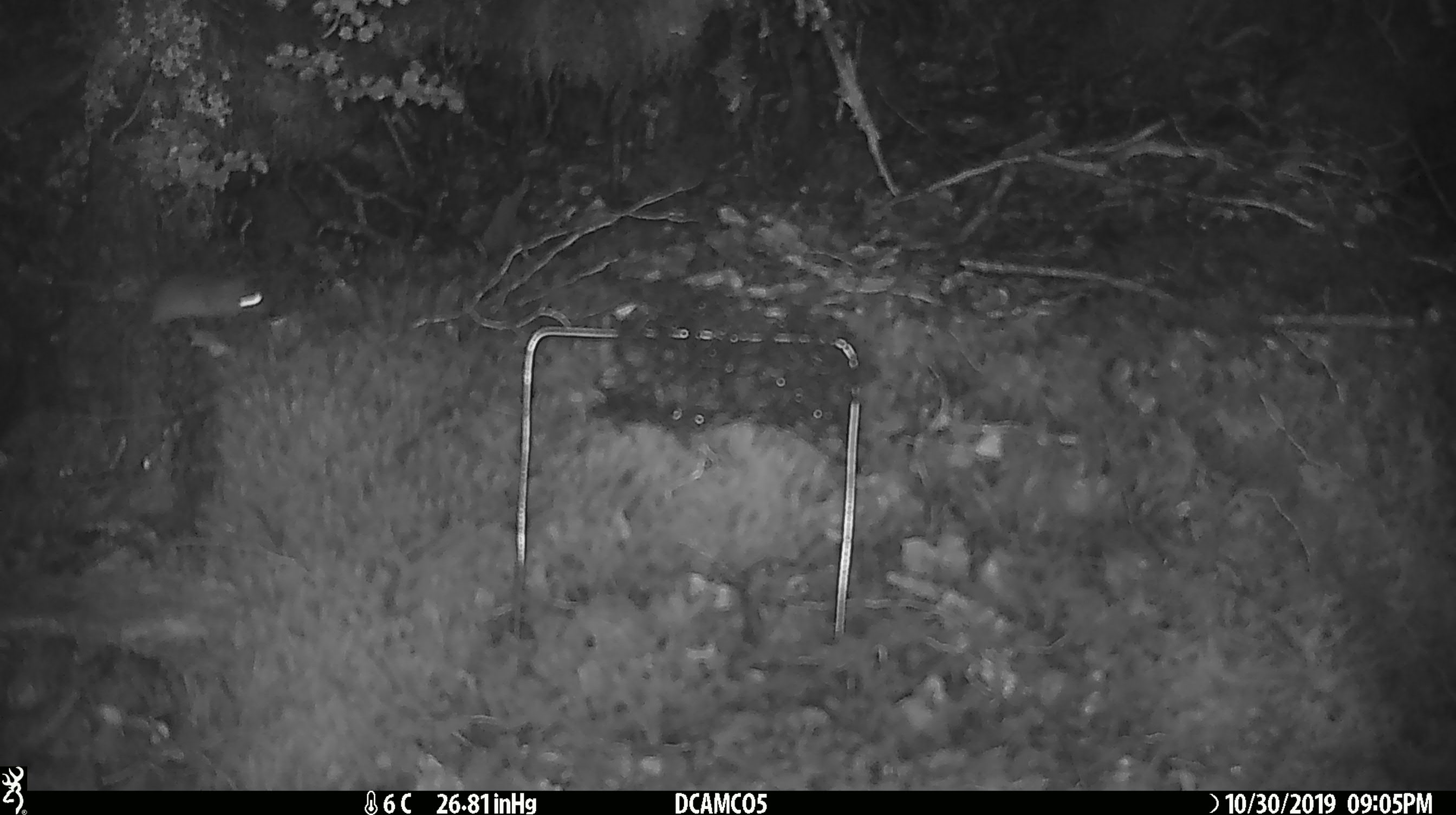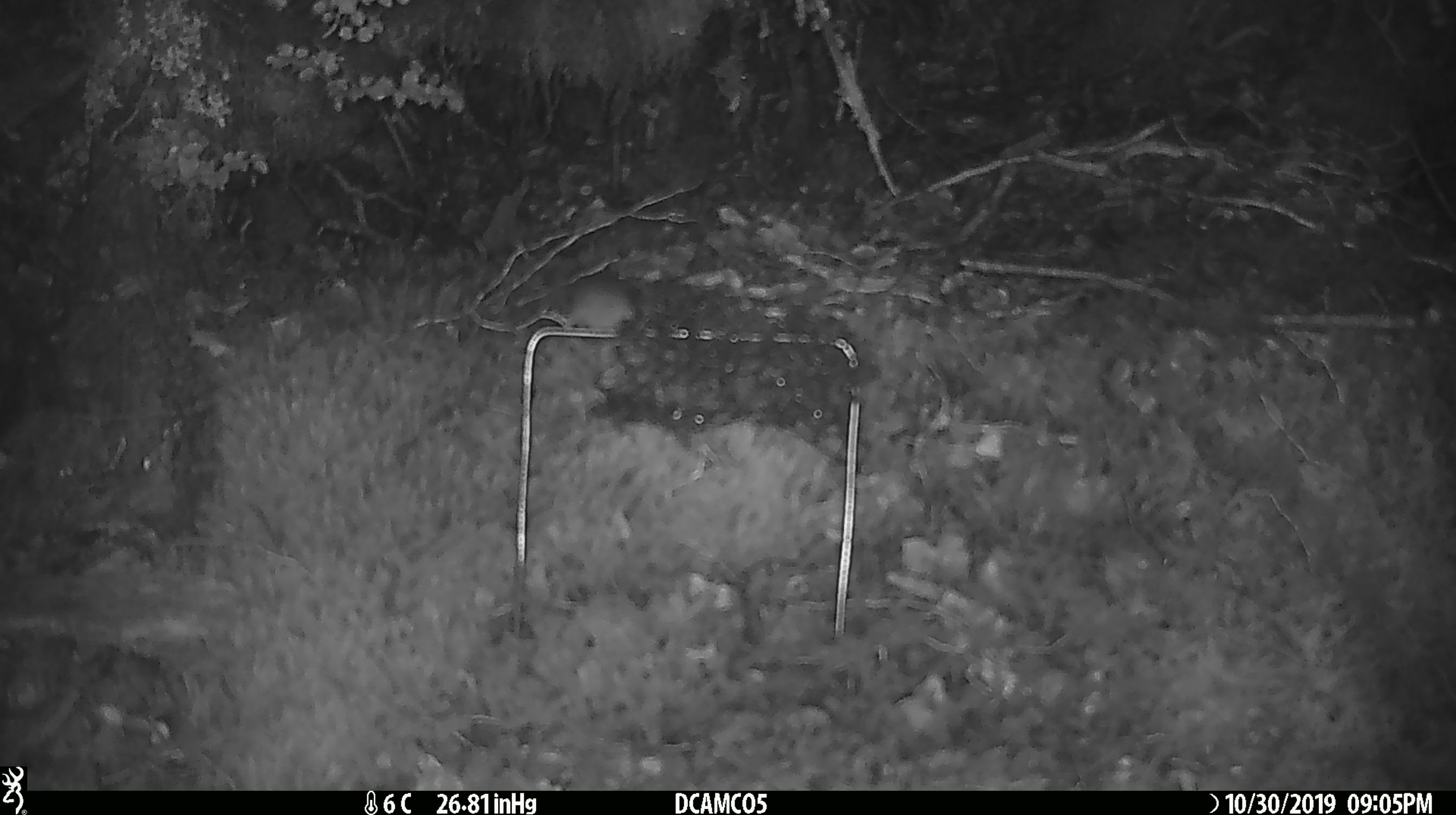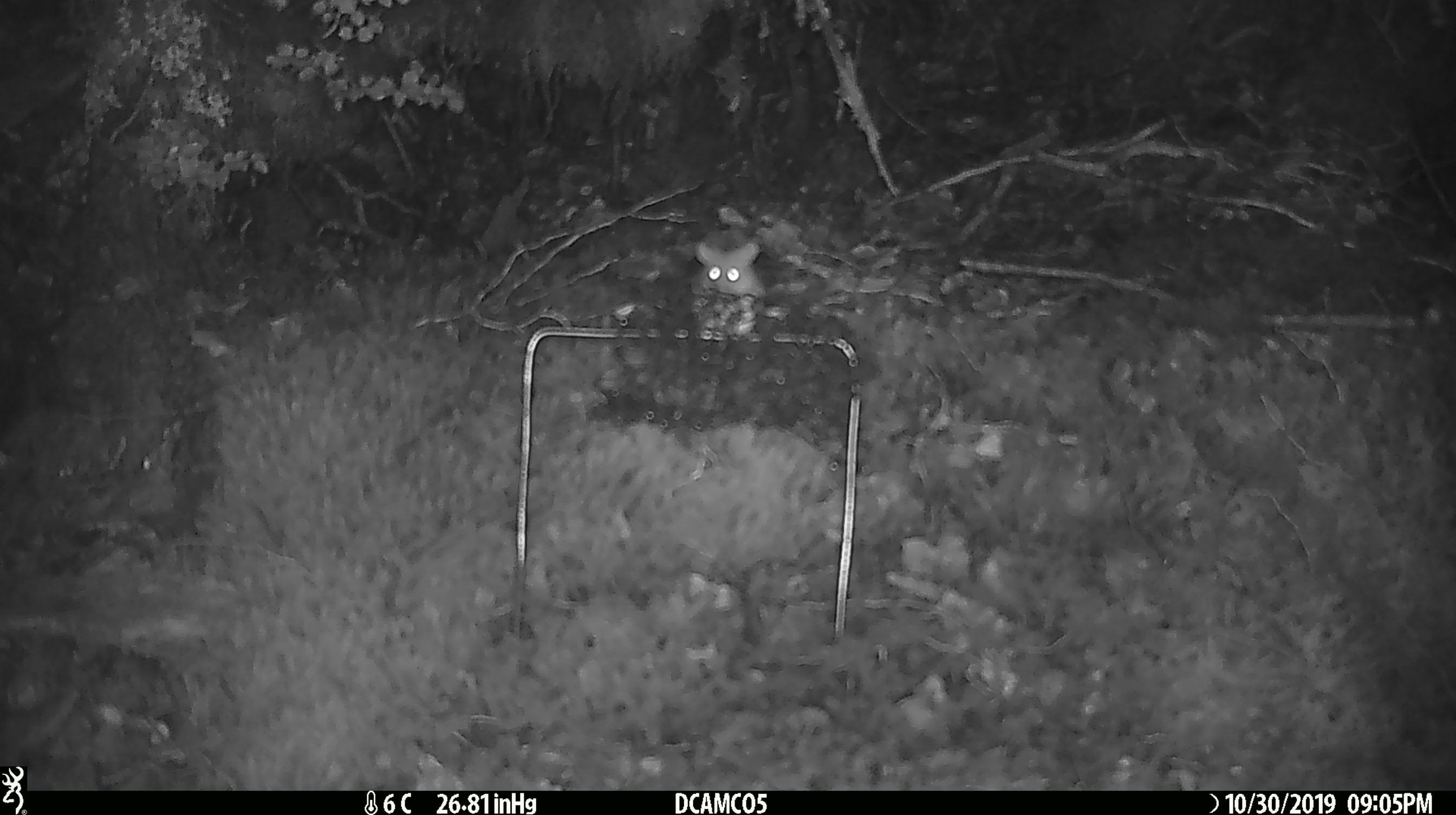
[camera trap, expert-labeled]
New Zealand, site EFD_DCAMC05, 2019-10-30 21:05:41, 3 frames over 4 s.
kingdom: Animalia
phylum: Chordata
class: Mammalia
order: Rodentia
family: Muridae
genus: Mus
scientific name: Mus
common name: mouse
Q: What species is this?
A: Mouse (Mus).